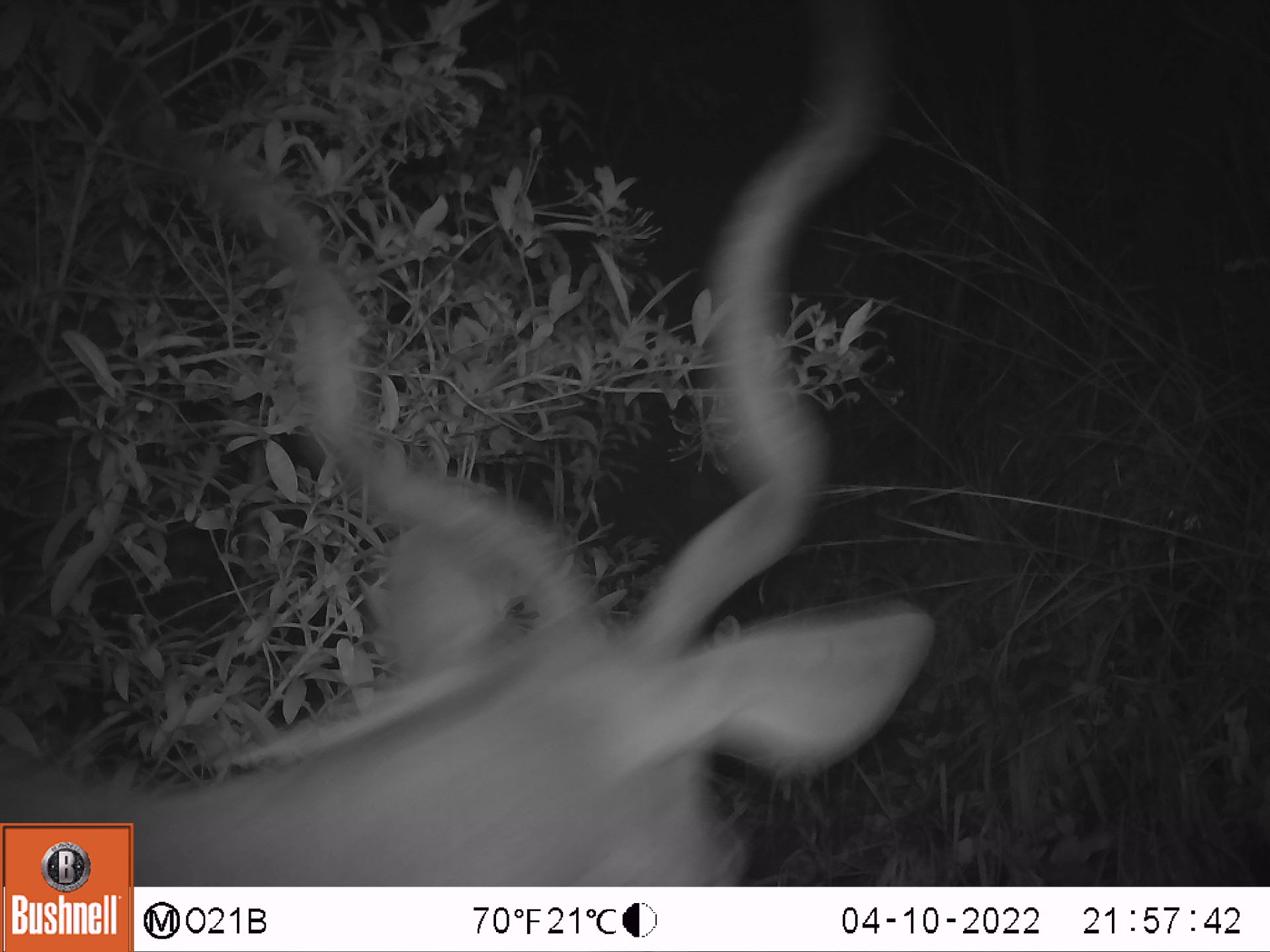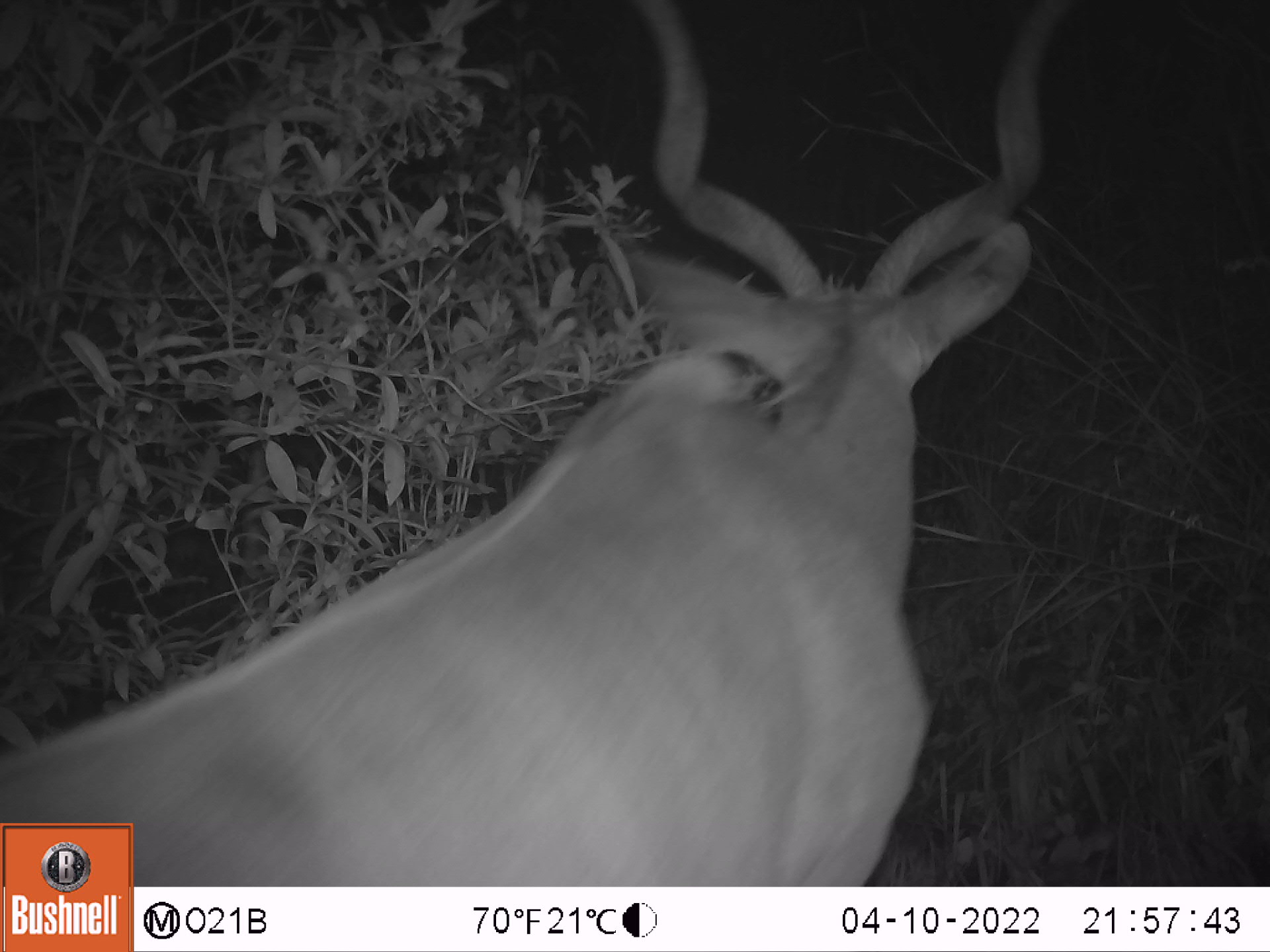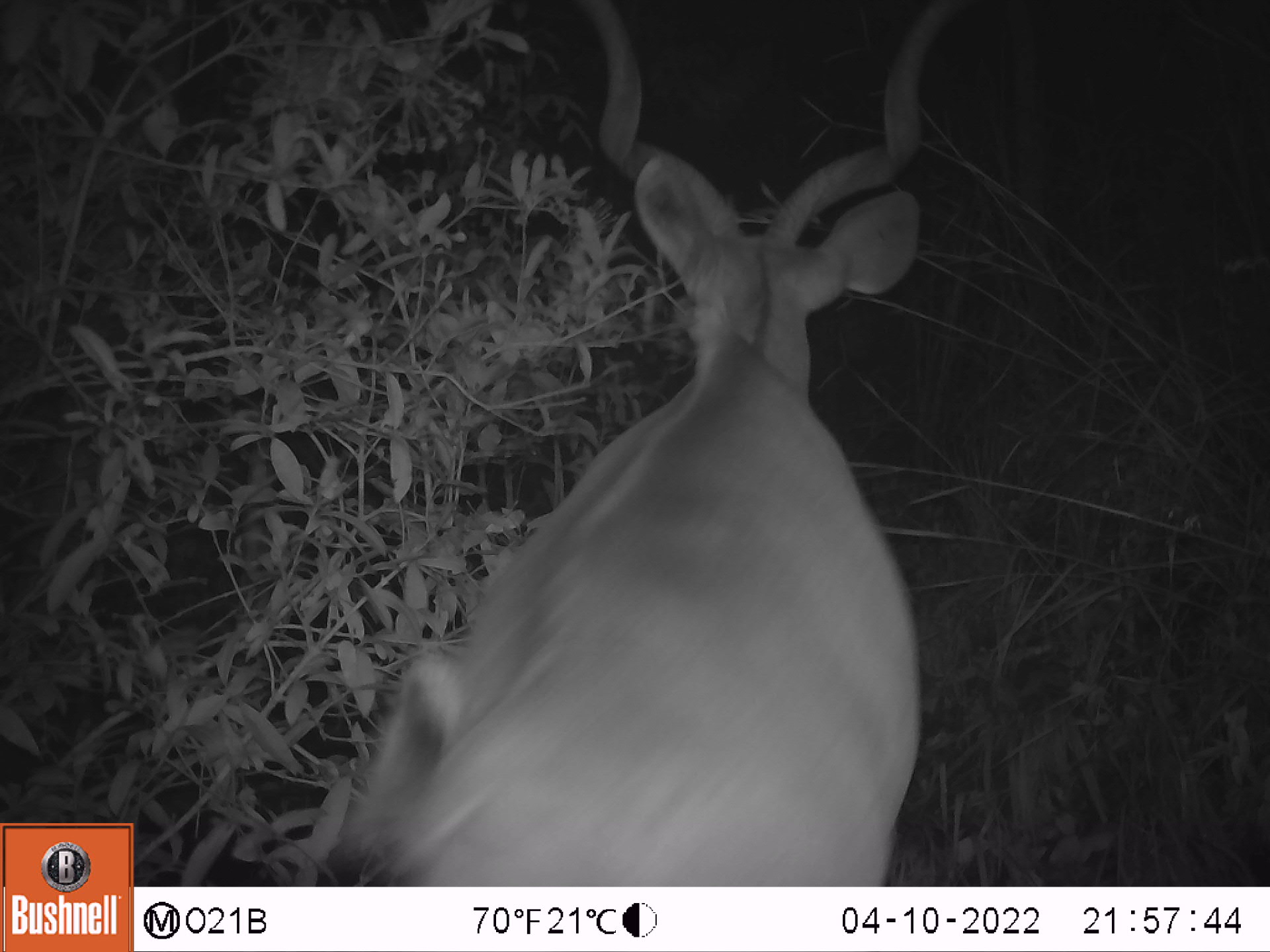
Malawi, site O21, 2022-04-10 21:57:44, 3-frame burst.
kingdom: Animalia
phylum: Chordata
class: Mammalia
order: Artiodactyla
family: Bovidae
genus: Tragelaphus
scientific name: Tragelaphus strepsiceros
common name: greater kudu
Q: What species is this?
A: Greater kudu (Tragelaphus strepsiceros).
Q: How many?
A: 1.